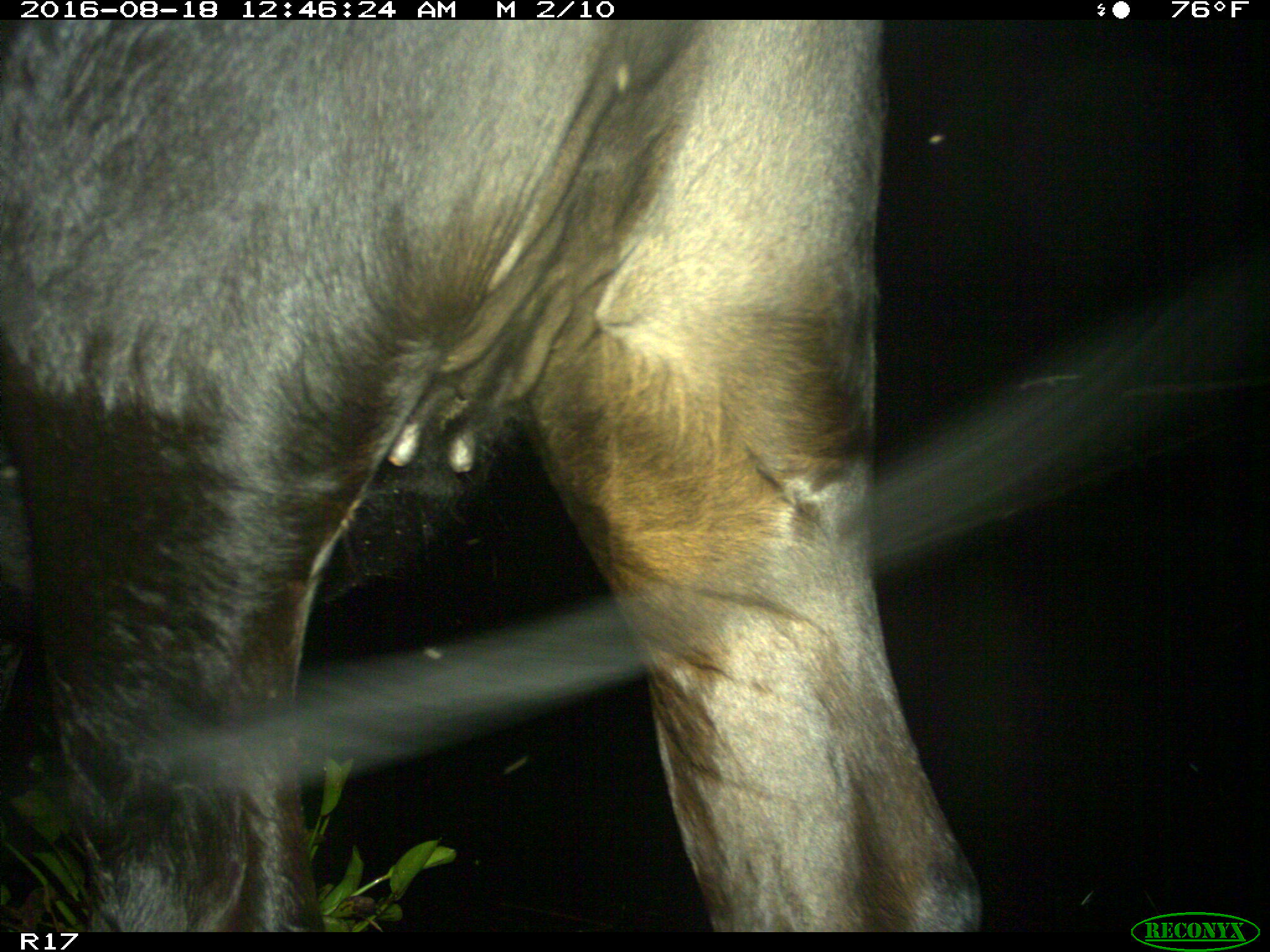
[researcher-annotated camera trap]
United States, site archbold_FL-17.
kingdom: Animalia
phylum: Chordata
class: Mammalia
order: Artiodactyla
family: Bovidae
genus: Bos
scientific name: Bos taurus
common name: domestic cow